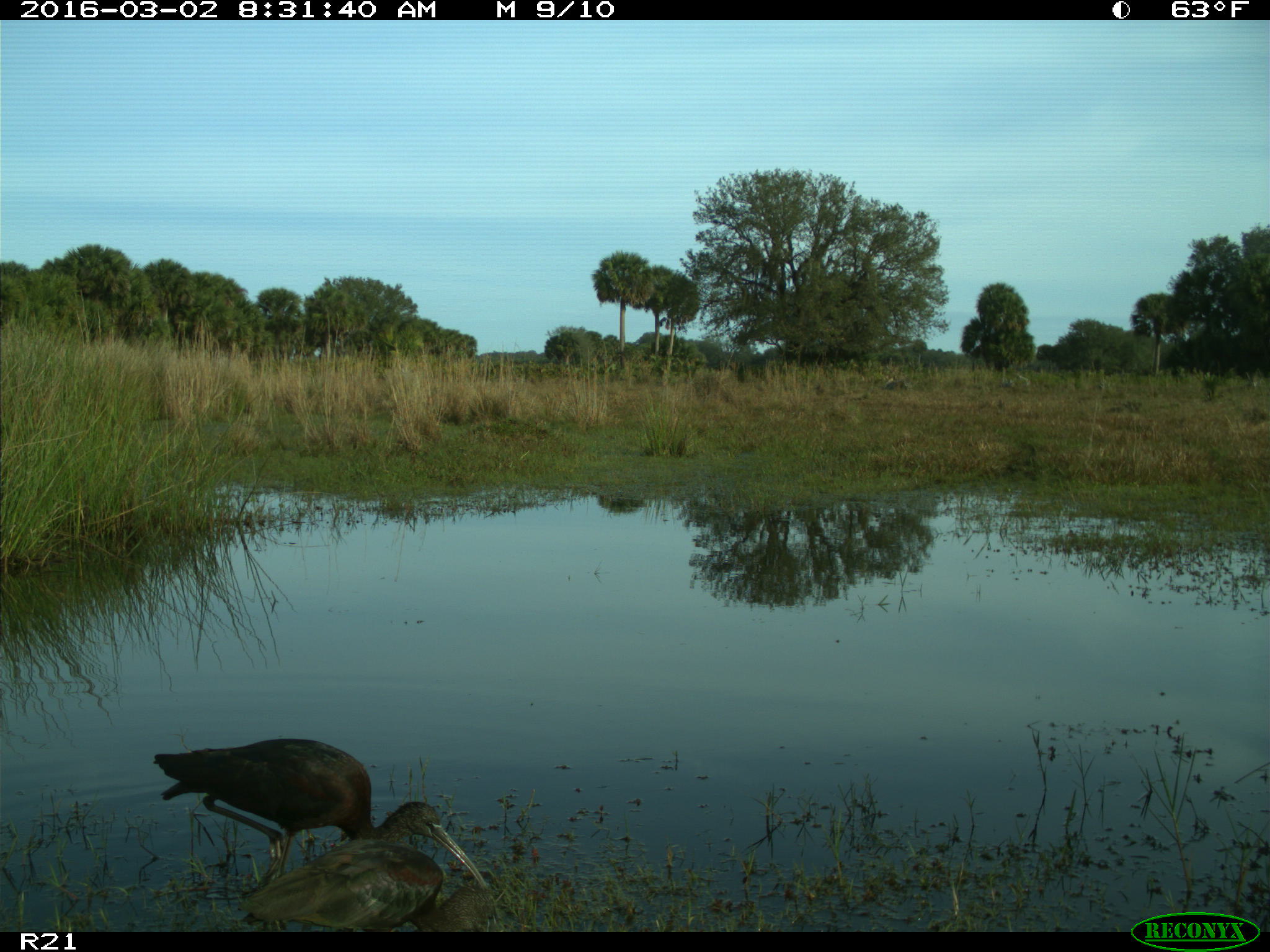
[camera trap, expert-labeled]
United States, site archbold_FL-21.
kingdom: Animalia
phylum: Chordata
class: Aves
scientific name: Aves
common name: birds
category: unidentified bird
Unidentified bird (birds) (Aves).